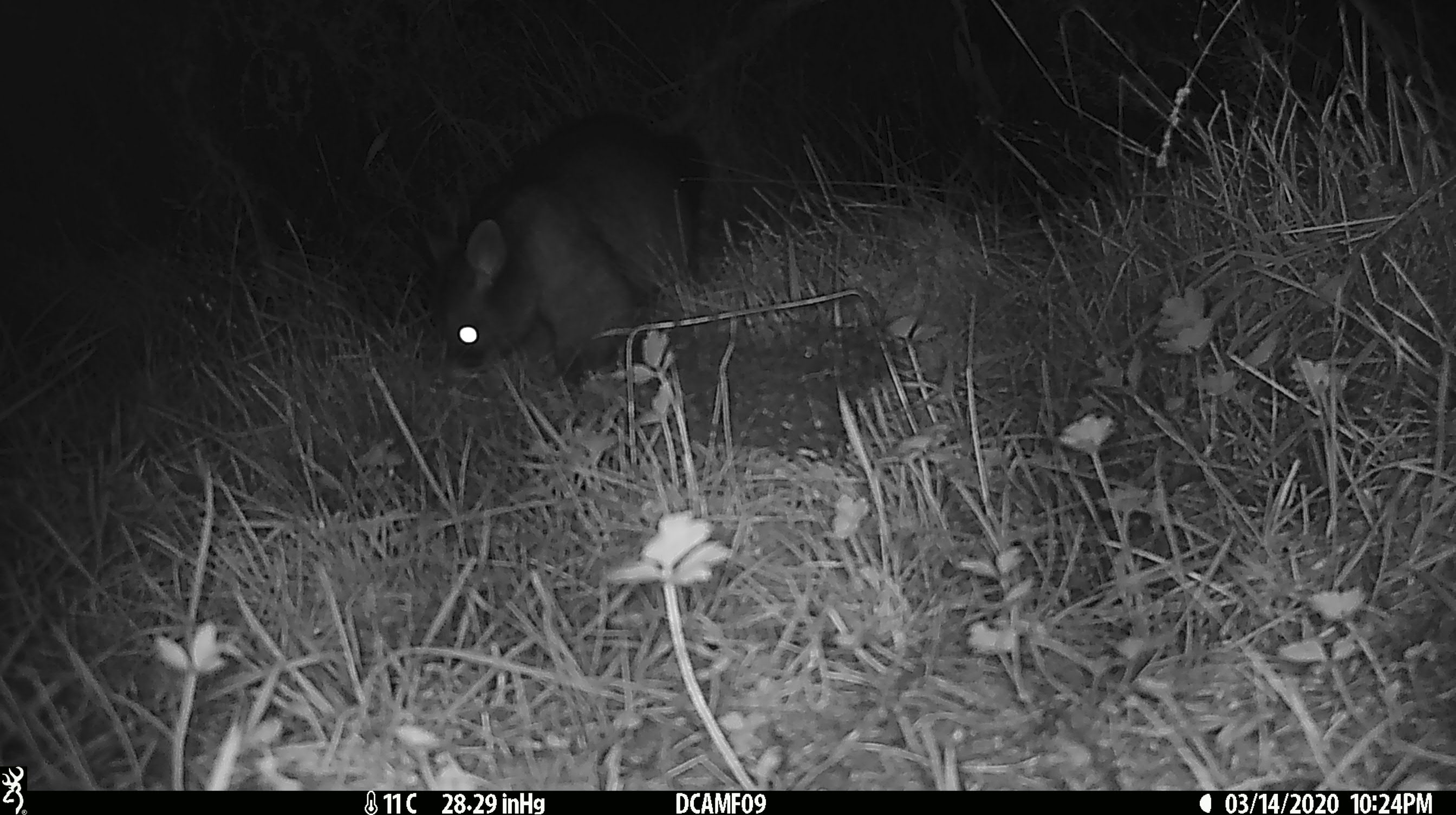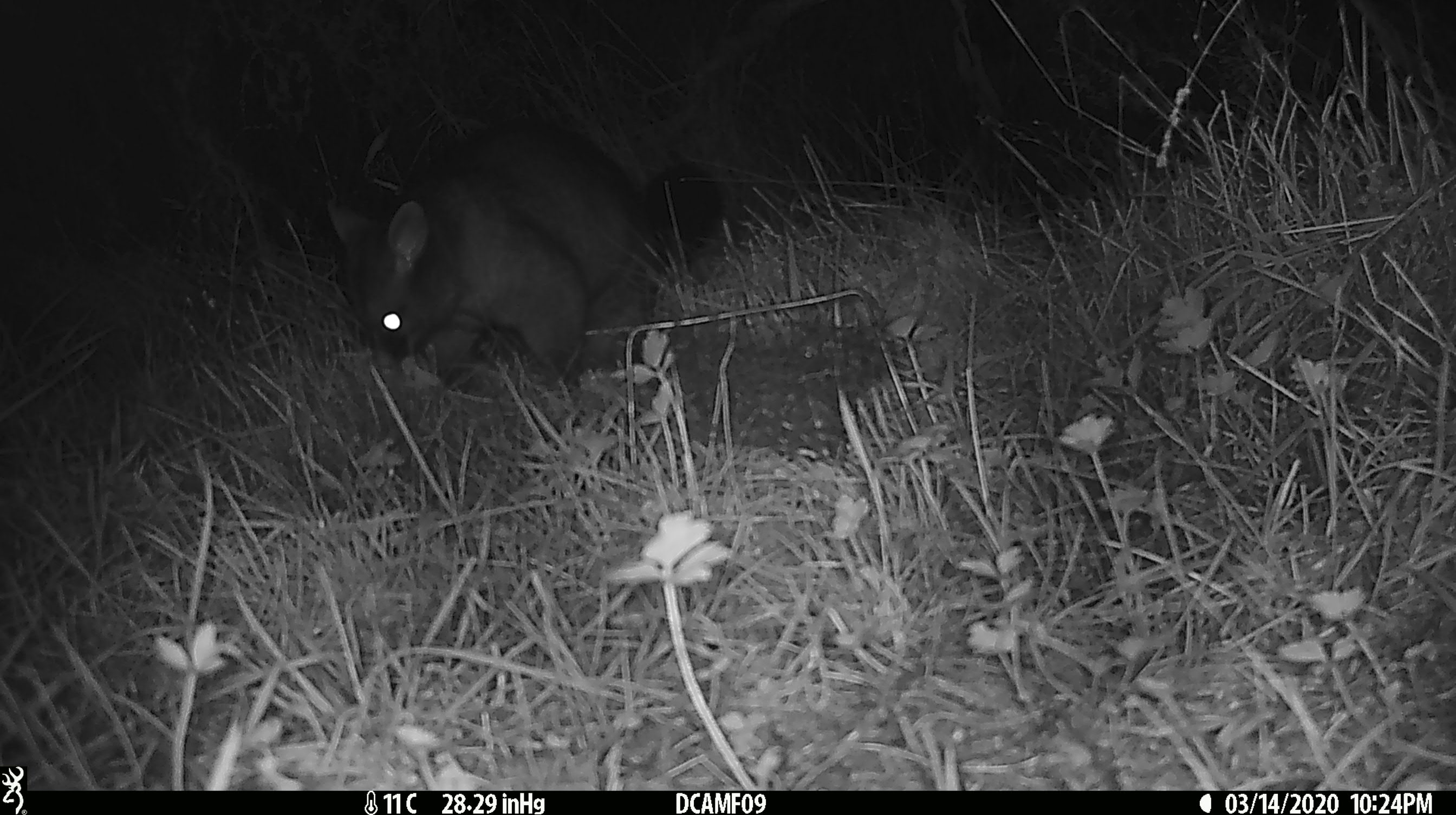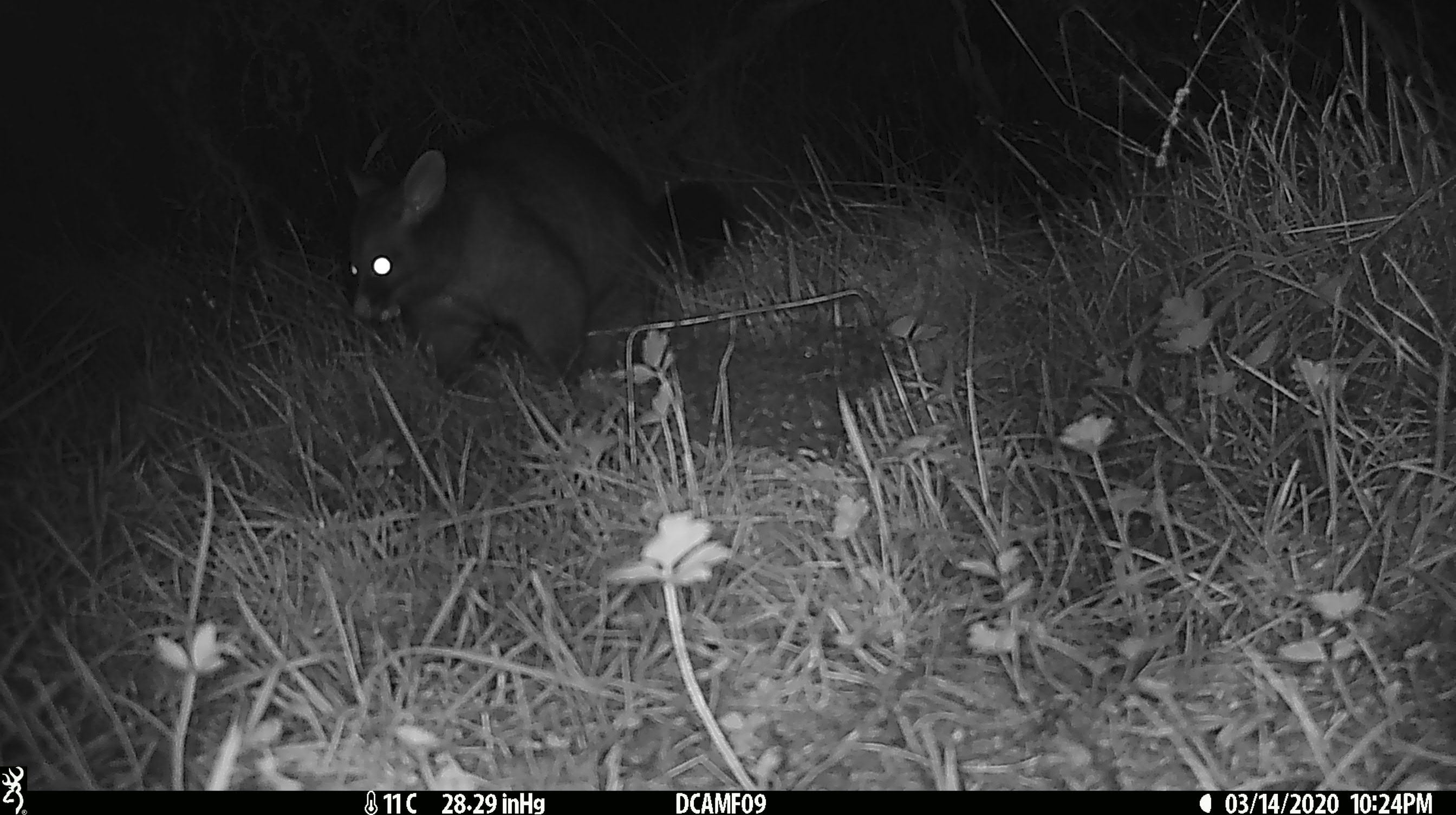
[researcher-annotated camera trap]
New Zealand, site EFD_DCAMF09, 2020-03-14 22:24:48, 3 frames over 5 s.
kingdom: Animalia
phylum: Chordata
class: Mammalia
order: Diprotodontia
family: Phalangeridae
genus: Trichosurus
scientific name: Trichosurus vulpecula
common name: common brushtail possum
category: possum